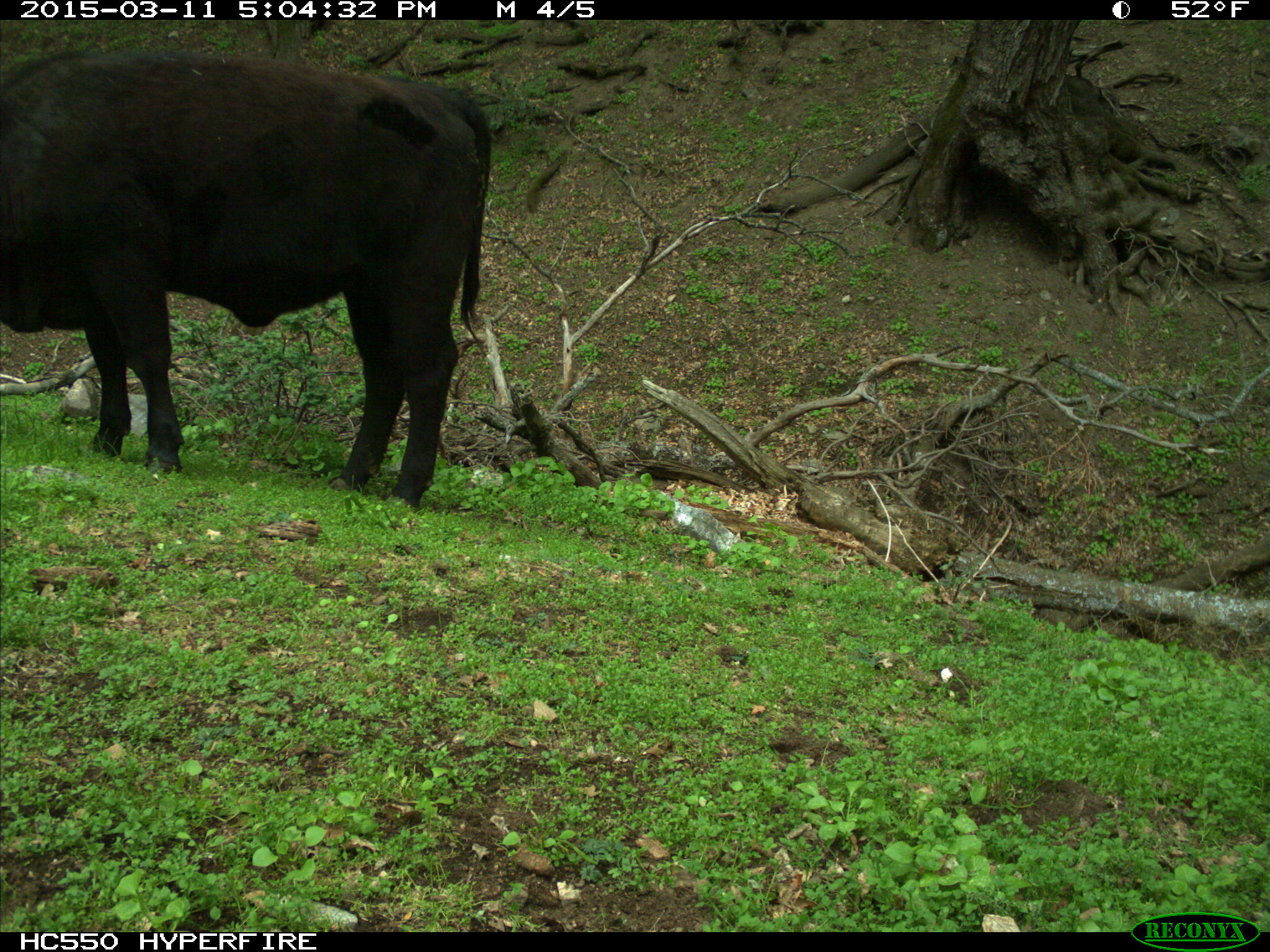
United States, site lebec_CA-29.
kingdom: Animalia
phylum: Chordata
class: Mammalia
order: Artiodactyla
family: Bovidae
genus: Bos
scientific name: Bos taurus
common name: domestic cow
Bos taurus (domestic cow).